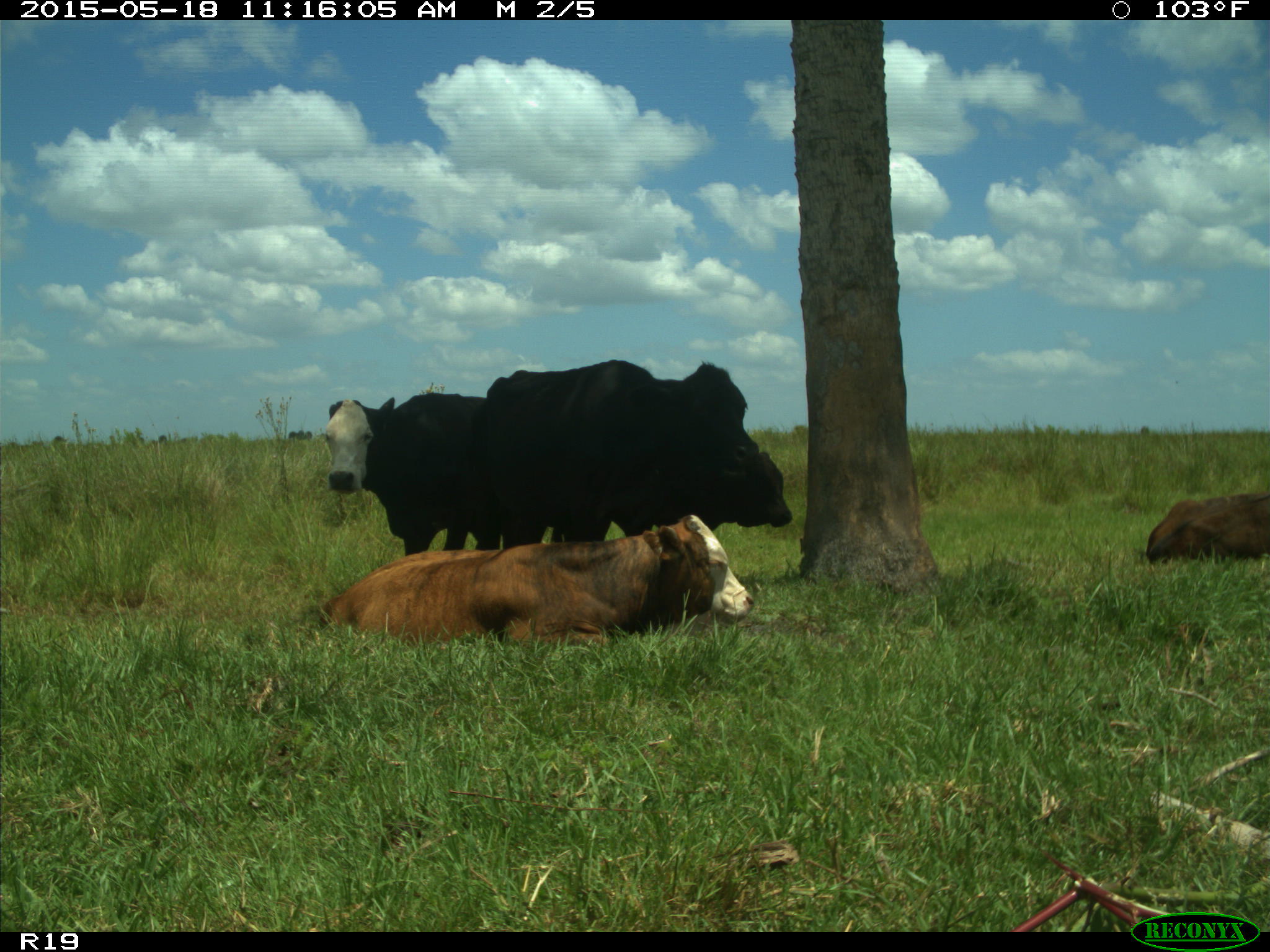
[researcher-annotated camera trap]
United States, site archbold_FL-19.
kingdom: Animalia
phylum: Chordata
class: Mammalia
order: Artiodactyla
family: Bovidae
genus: Bos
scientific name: Bos taurus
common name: domestic cow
Bos taurus (domestic cow).